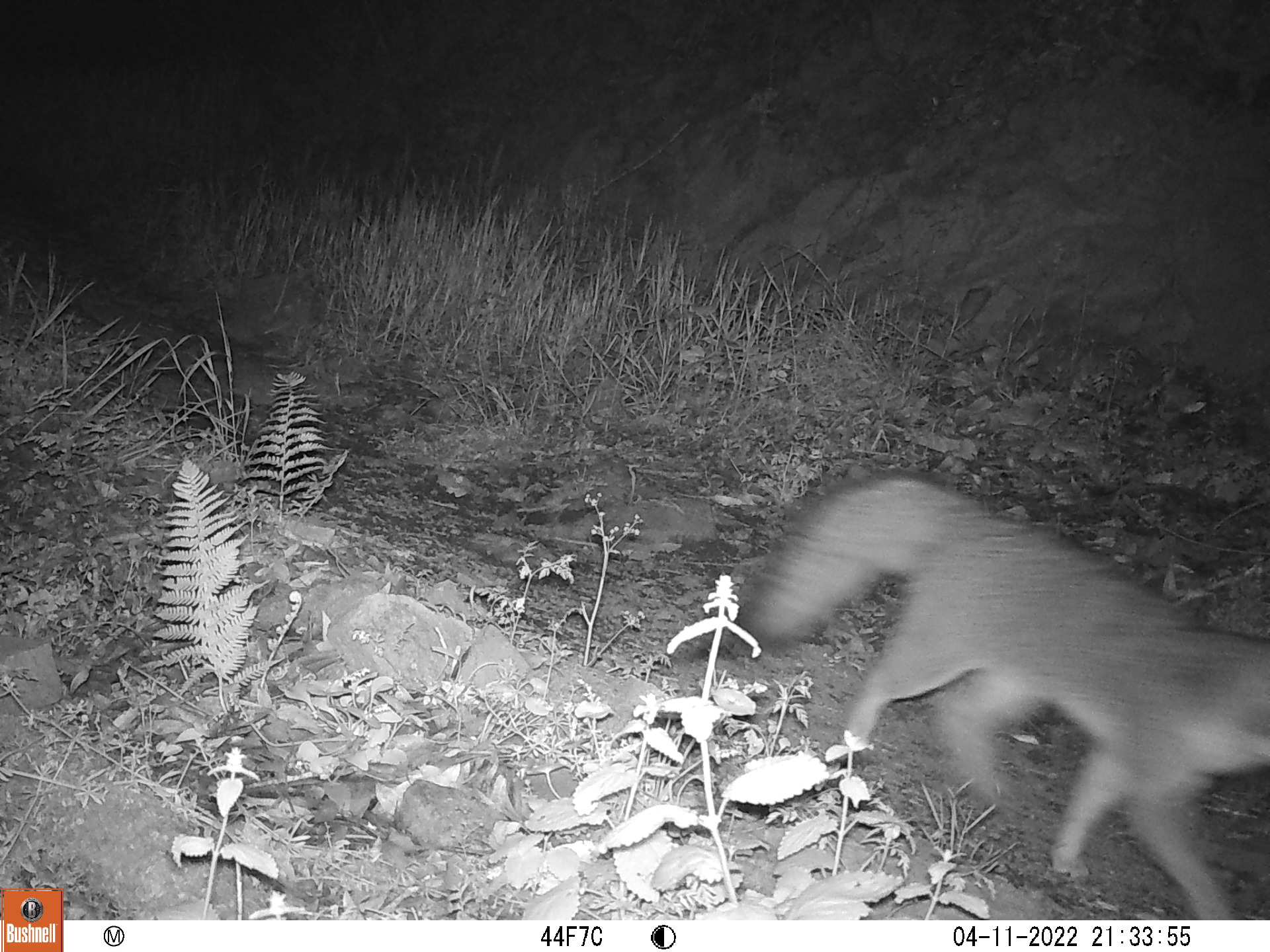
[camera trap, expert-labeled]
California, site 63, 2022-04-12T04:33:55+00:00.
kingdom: Animalia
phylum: Chordata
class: Mammalia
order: Carnivora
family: Canidae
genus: Urocyon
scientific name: Urocyon cinereoargenteus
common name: gray fox